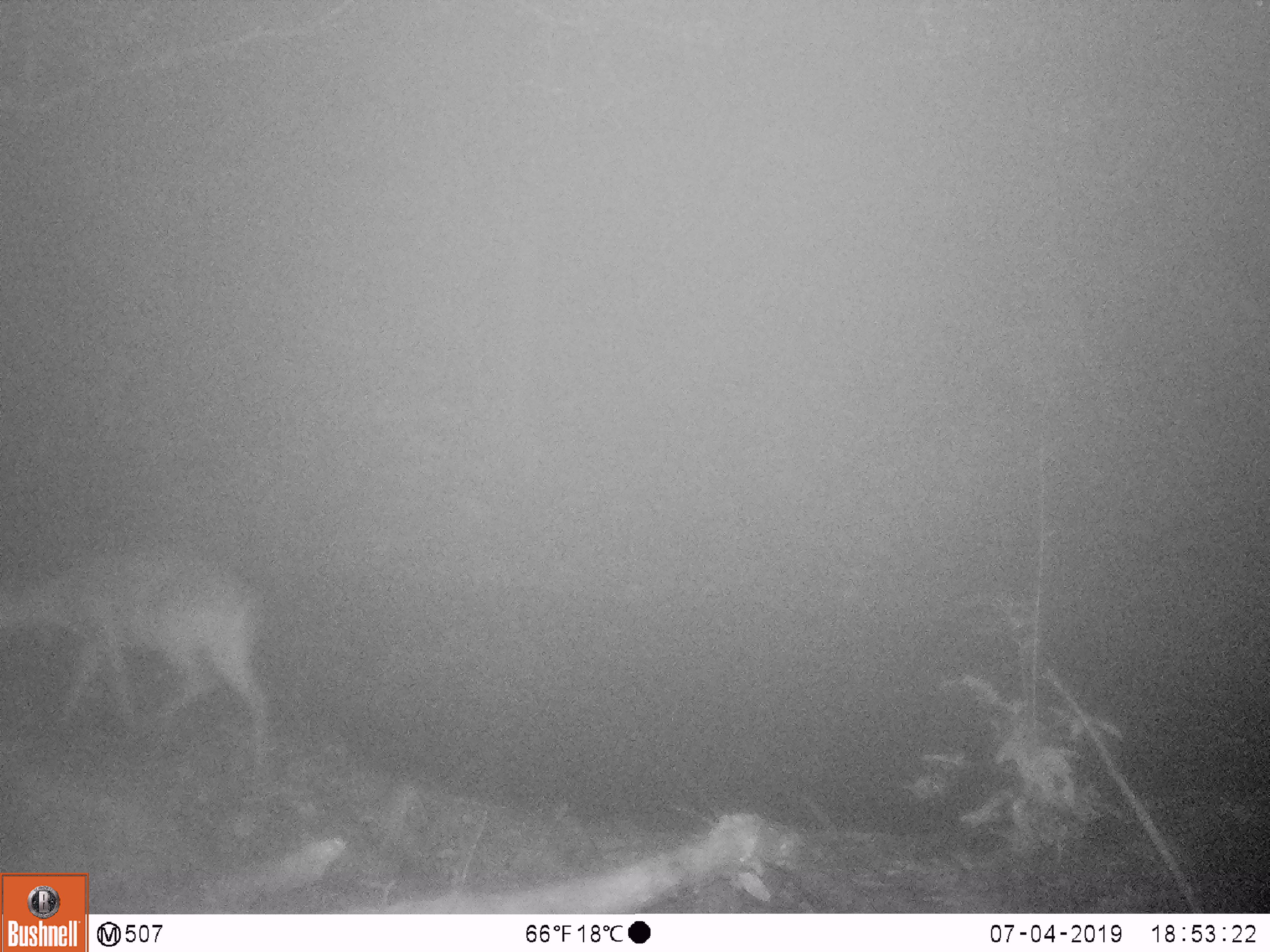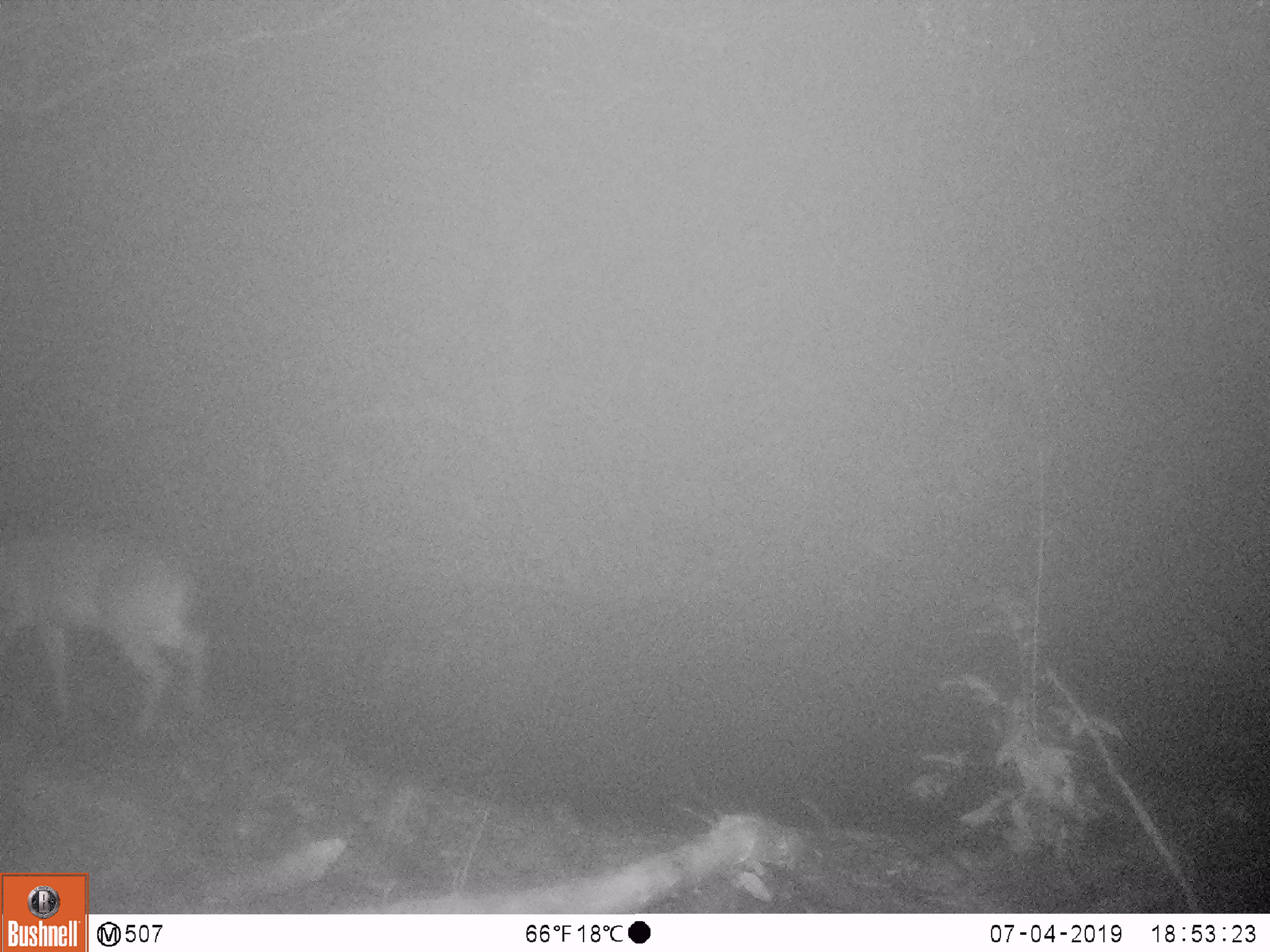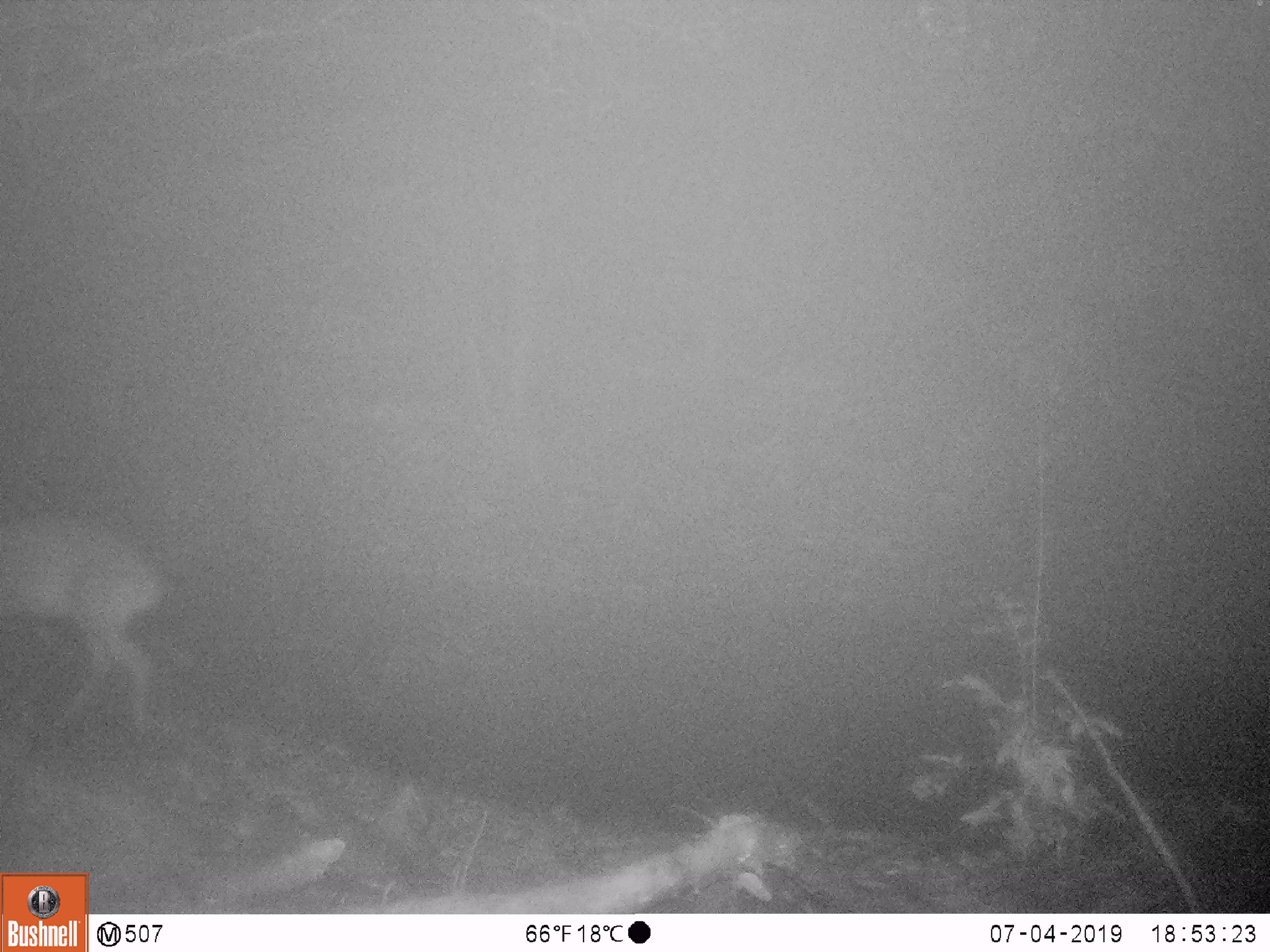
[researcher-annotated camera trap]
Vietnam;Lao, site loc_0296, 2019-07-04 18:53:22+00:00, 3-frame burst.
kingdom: Animalia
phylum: Chordata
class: Mammalia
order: Artiodactyla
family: Cervidae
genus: Muntiacus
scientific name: Muntiacus vuquangensis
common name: large-antlered muntjac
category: large antlered muntjac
Large antlered muntjac (large-antlered muntjac) (Muntiacus vuquangensis). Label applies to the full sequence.